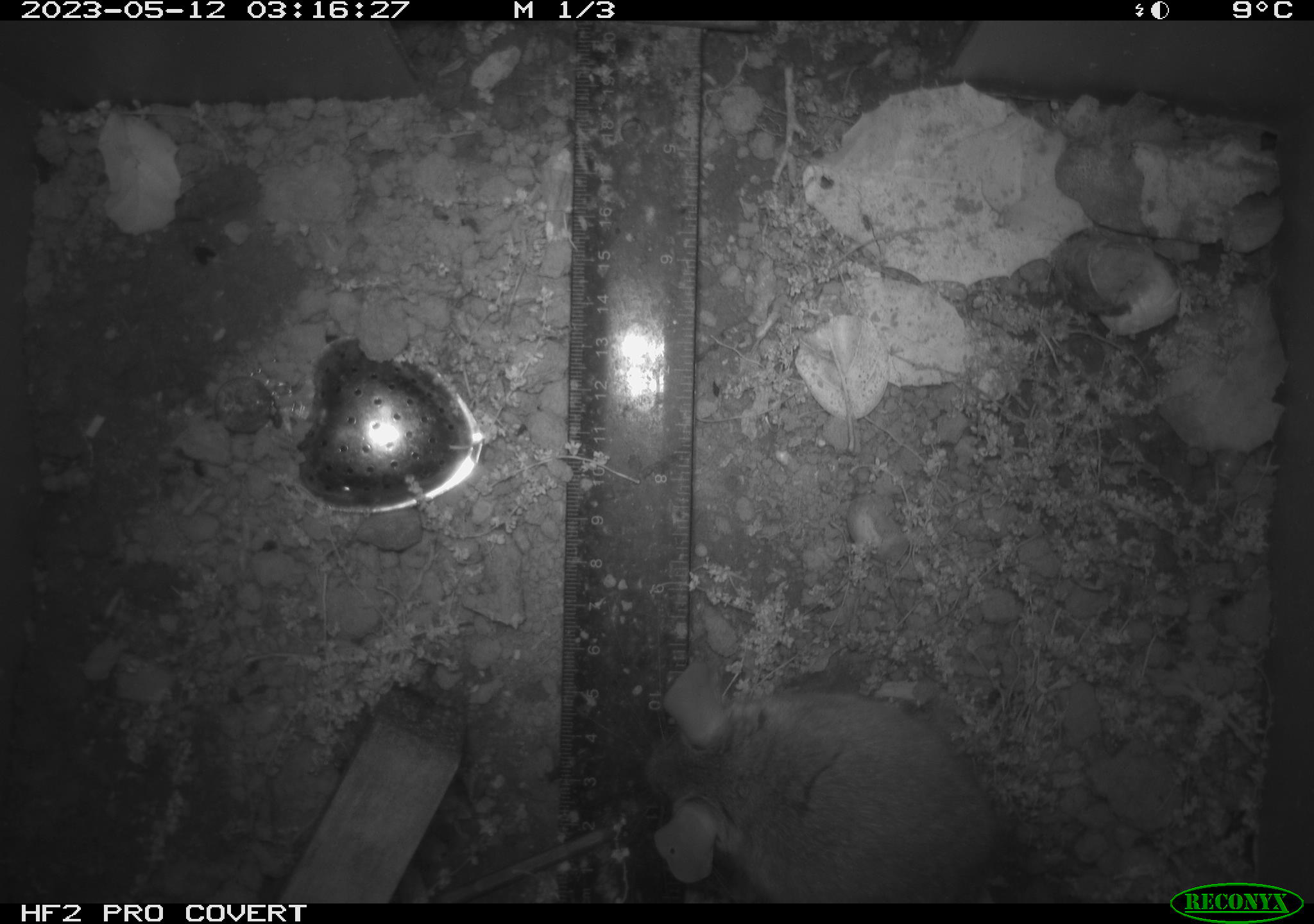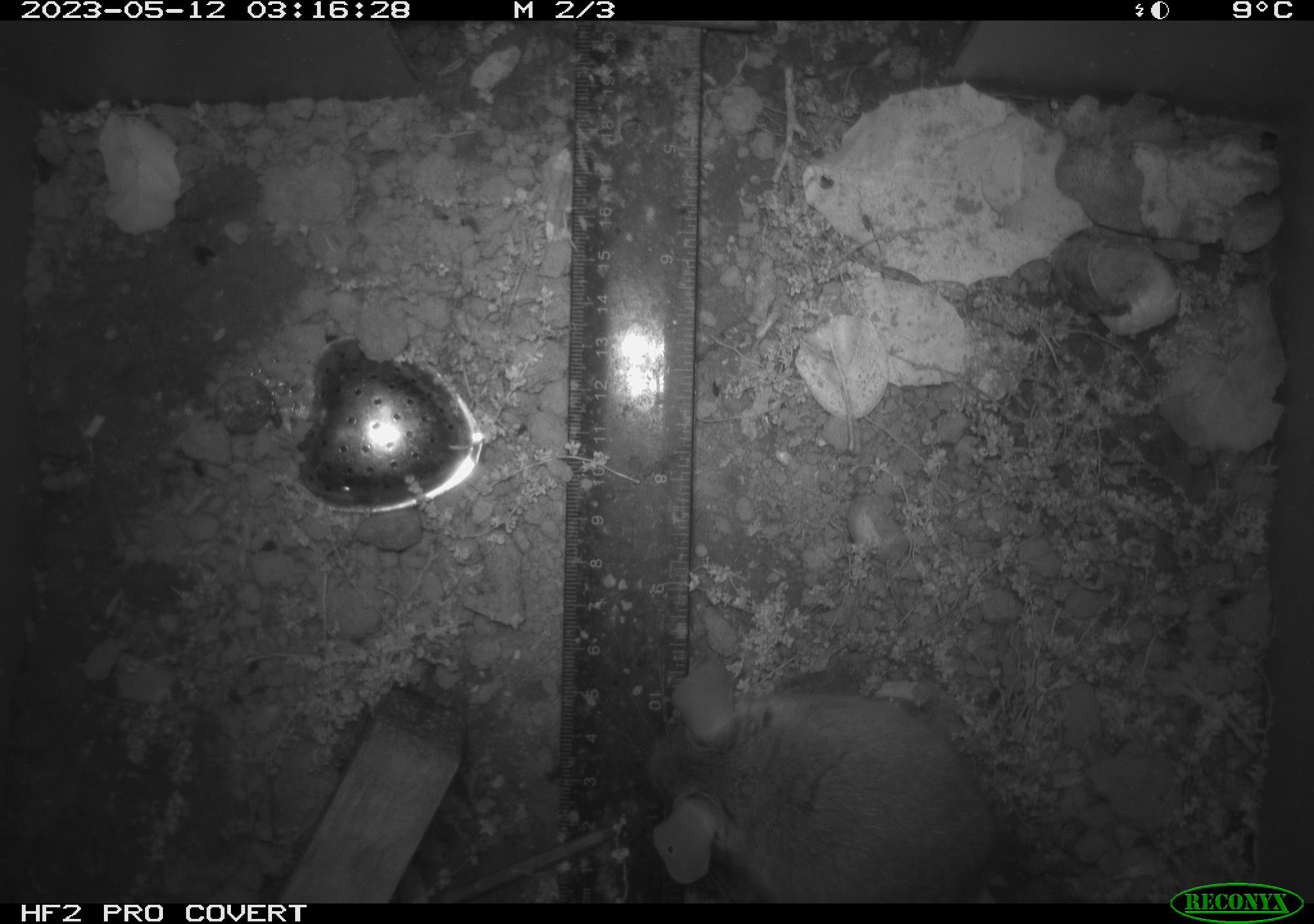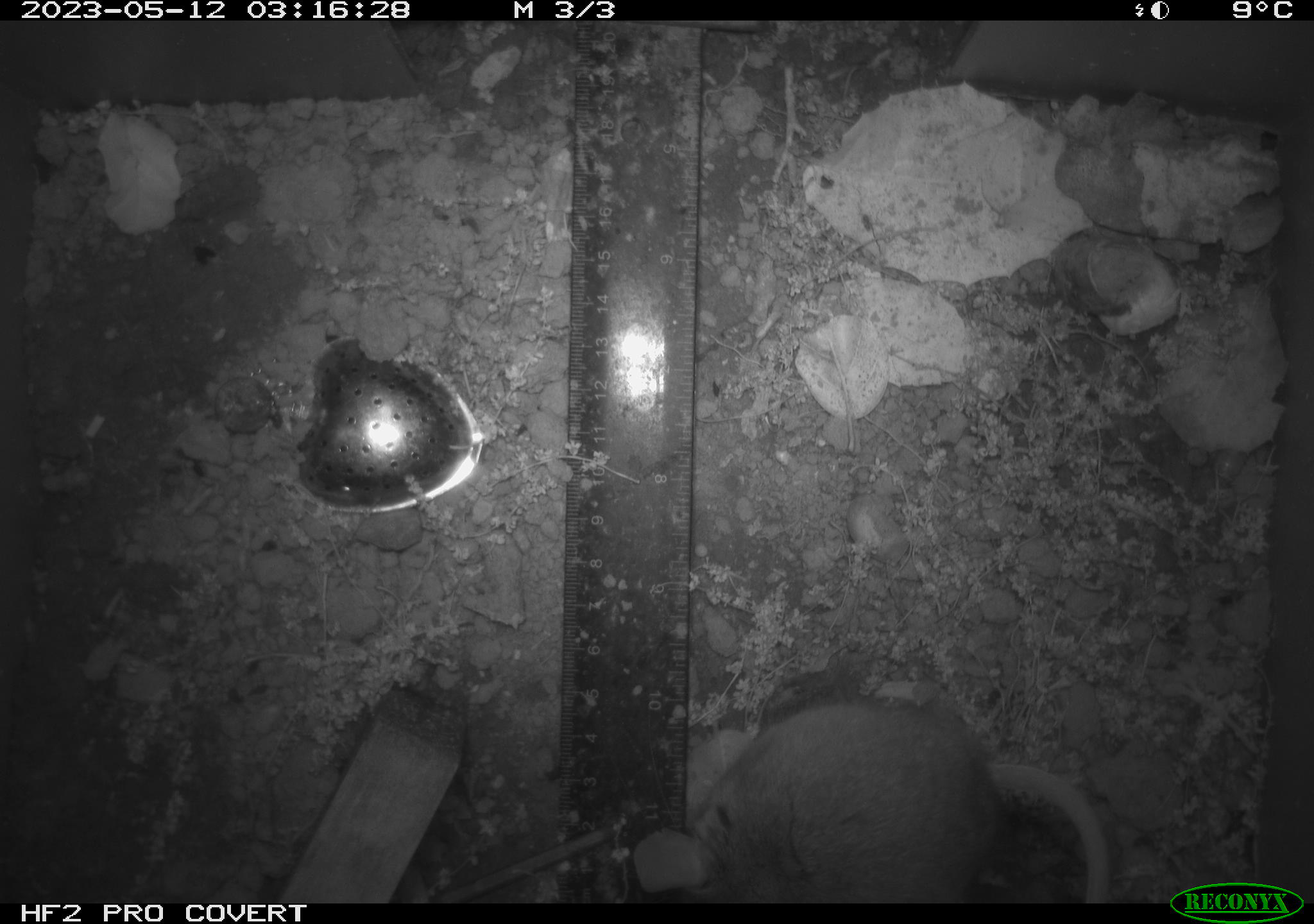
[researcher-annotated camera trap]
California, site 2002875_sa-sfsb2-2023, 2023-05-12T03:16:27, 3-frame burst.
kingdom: Animalia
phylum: Chordata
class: Mammalia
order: Rodentia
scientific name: Rodentia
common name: mouse species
Mouse species (Rodentia).